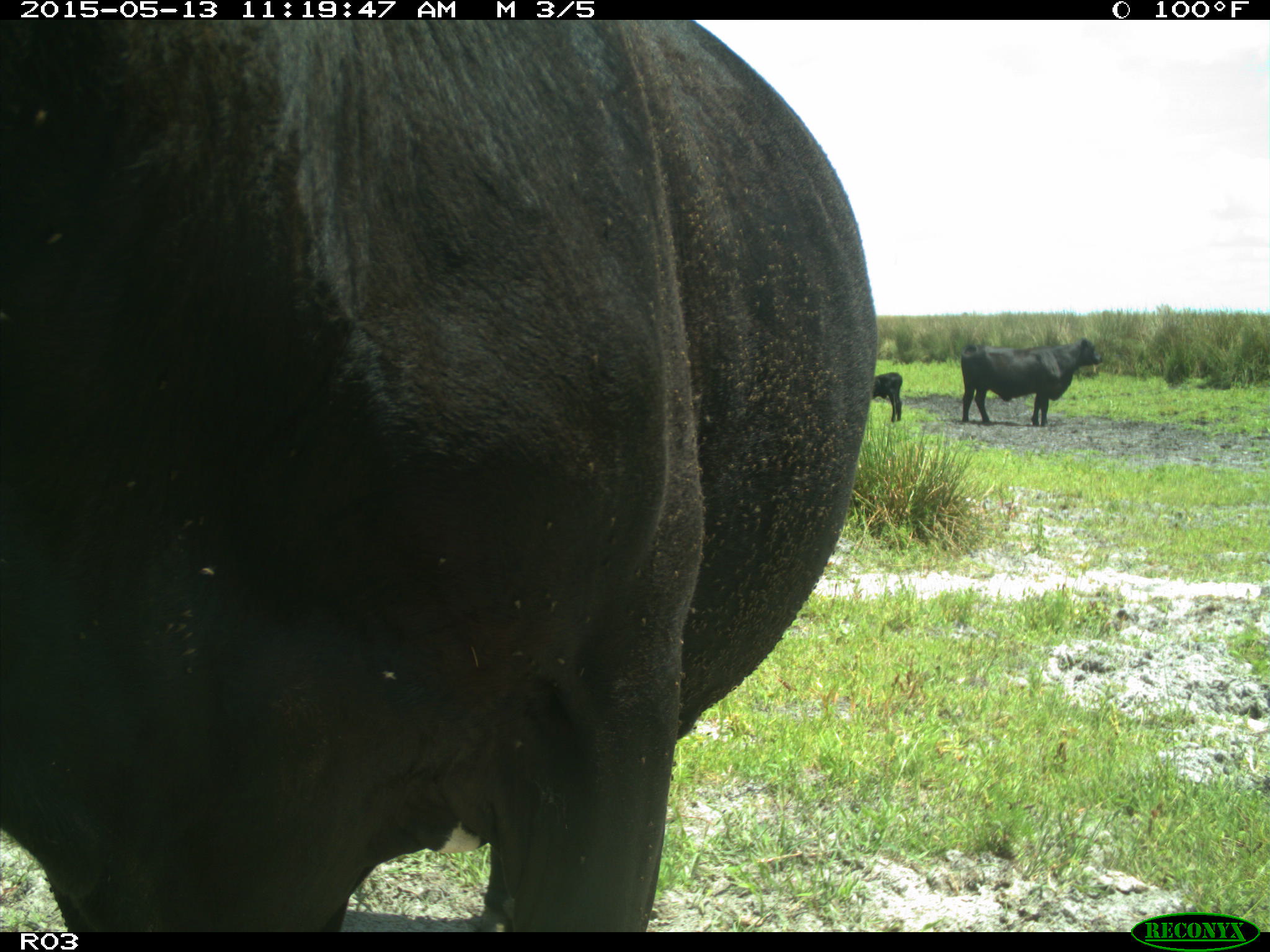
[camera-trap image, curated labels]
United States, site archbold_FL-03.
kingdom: Animalia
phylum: Chordata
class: Mammalia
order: Artiodactyla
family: Bovidae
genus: Bos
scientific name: Bos taurus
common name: domestic cow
Bos taurus (domestic cow).